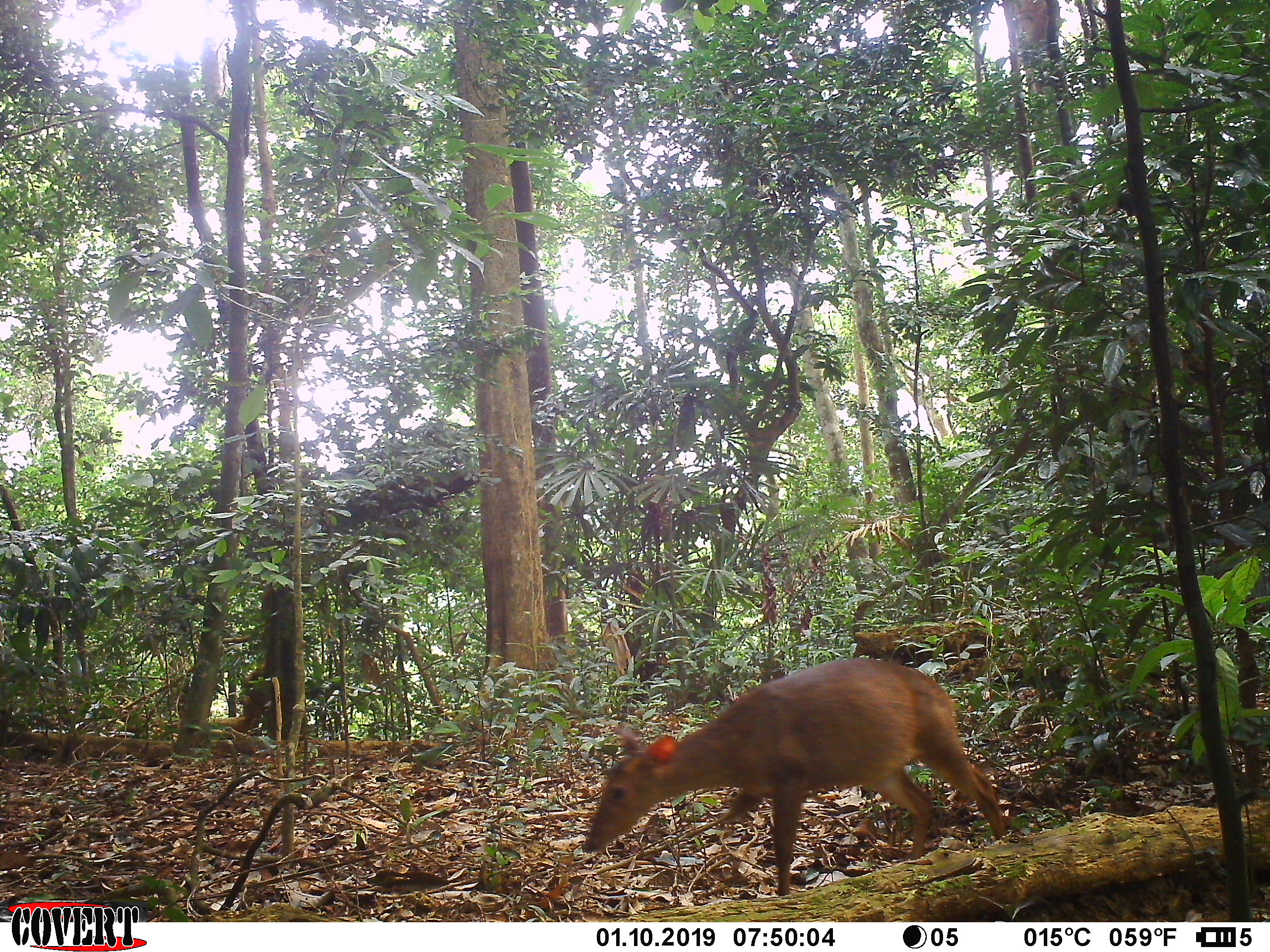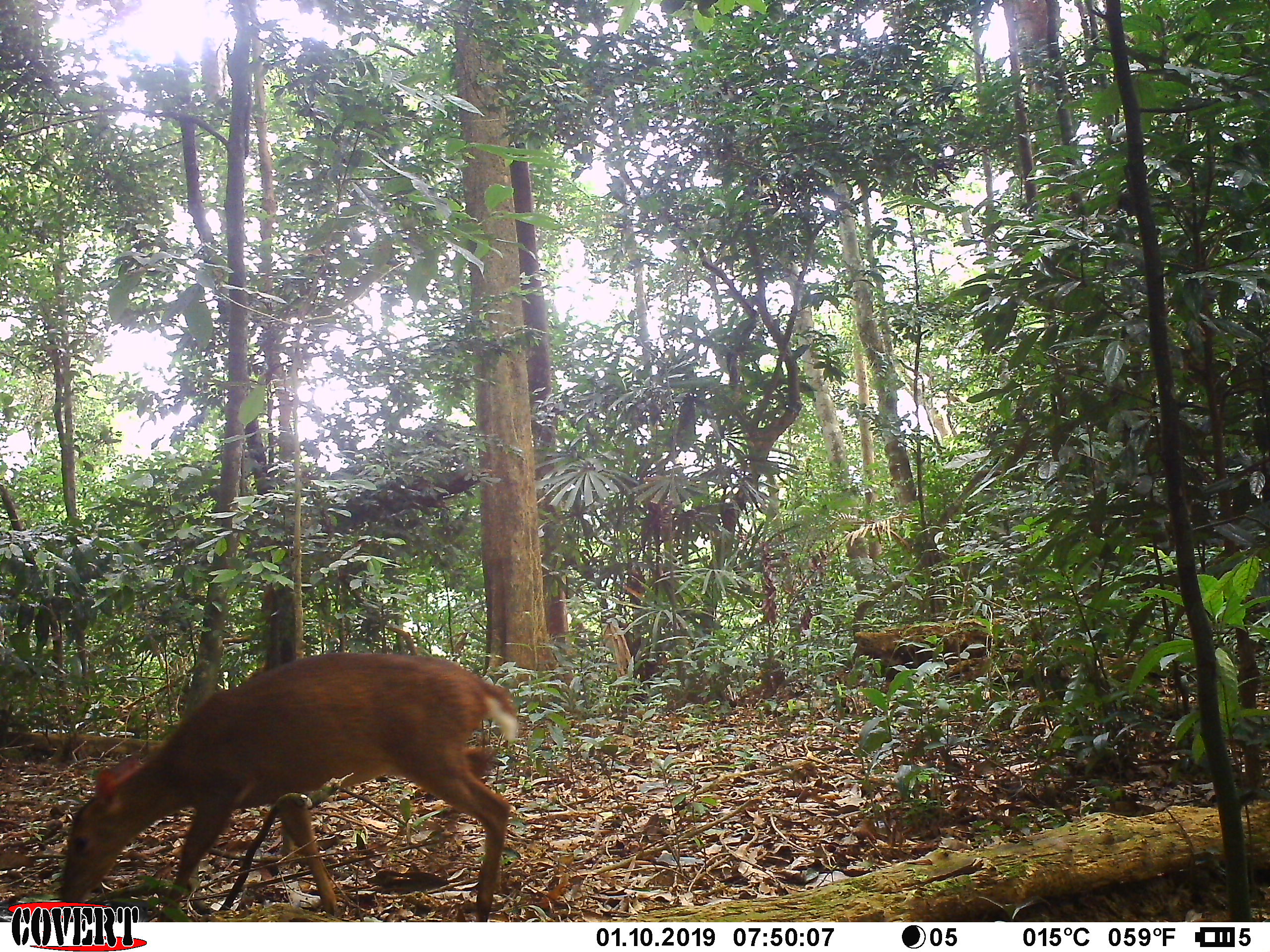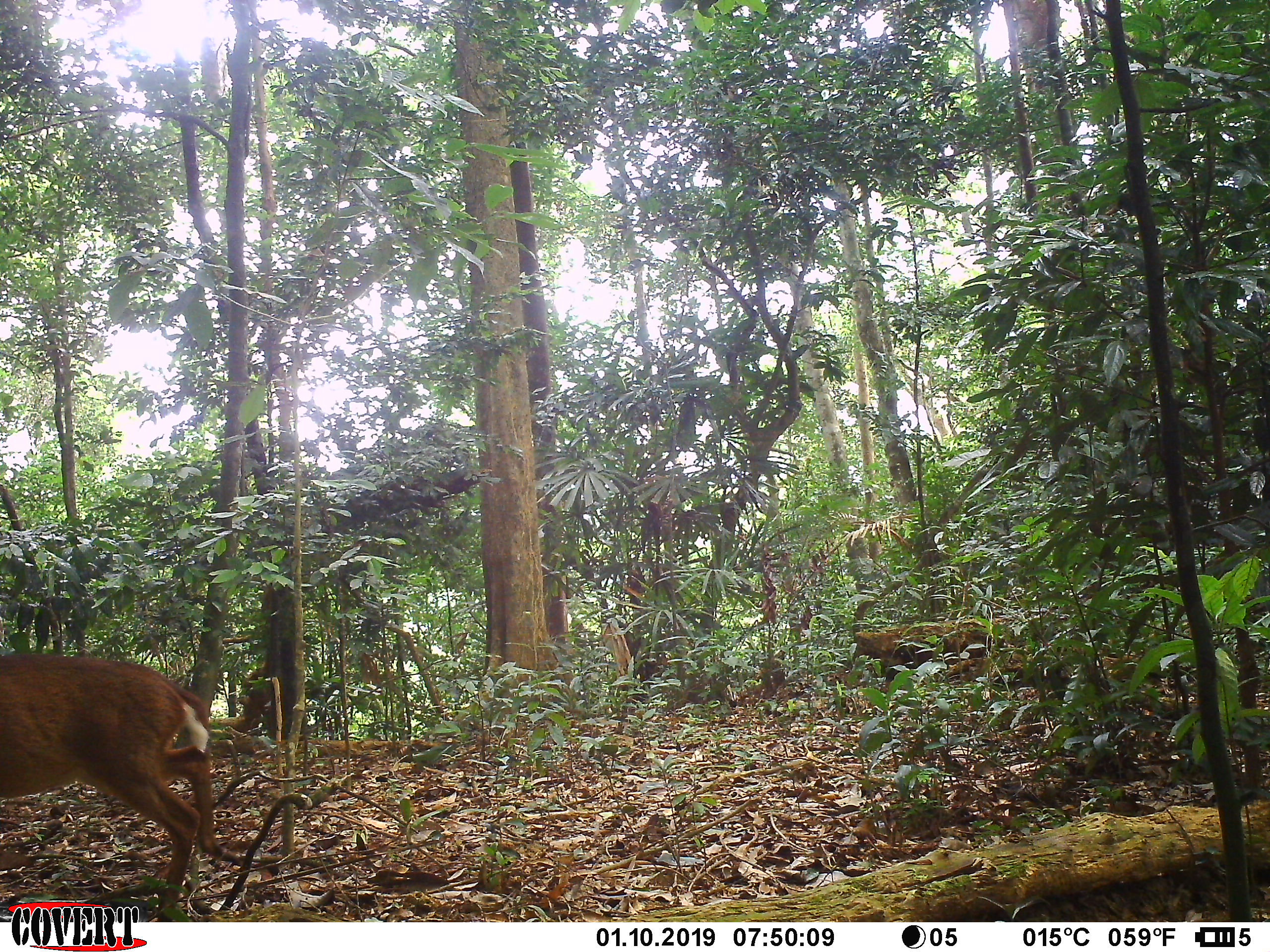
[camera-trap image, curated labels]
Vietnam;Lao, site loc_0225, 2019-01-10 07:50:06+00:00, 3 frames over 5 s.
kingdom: Animalia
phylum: Chordata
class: Mammalia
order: Artiodactyla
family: Cervidae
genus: Muntiacus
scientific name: Muntiacus vuquangensis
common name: large-antlered muntjac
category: large antlered muntjac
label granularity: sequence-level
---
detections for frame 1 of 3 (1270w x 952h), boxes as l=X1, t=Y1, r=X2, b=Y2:
large antlered muntjac: l=582, t=658, r=1009, b=895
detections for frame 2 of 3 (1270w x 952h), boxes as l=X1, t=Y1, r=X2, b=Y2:
large antlered muntjac: l=58, t=651, r=518, b=922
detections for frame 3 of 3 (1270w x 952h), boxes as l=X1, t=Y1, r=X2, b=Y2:
large antlered muntjac: l=0, t=652, r=245, b=922